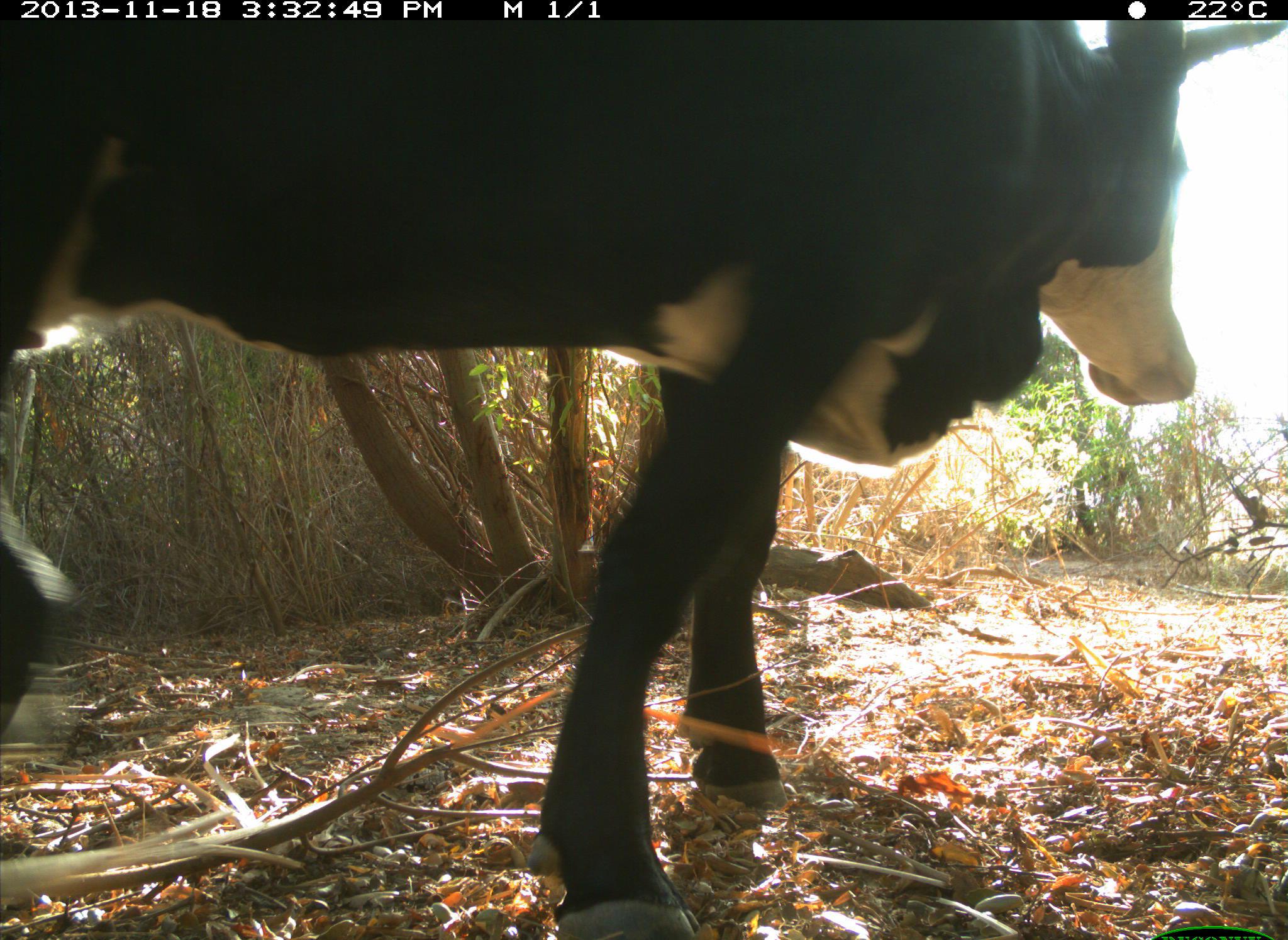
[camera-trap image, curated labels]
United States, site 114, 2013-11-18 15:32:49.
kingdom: Animalia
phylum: Chordata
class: Mammalia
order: Artiodactyla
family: Bovidae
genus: Bos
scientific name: Bos taurus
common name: cow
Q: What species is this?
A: Cow (Bos taurus).